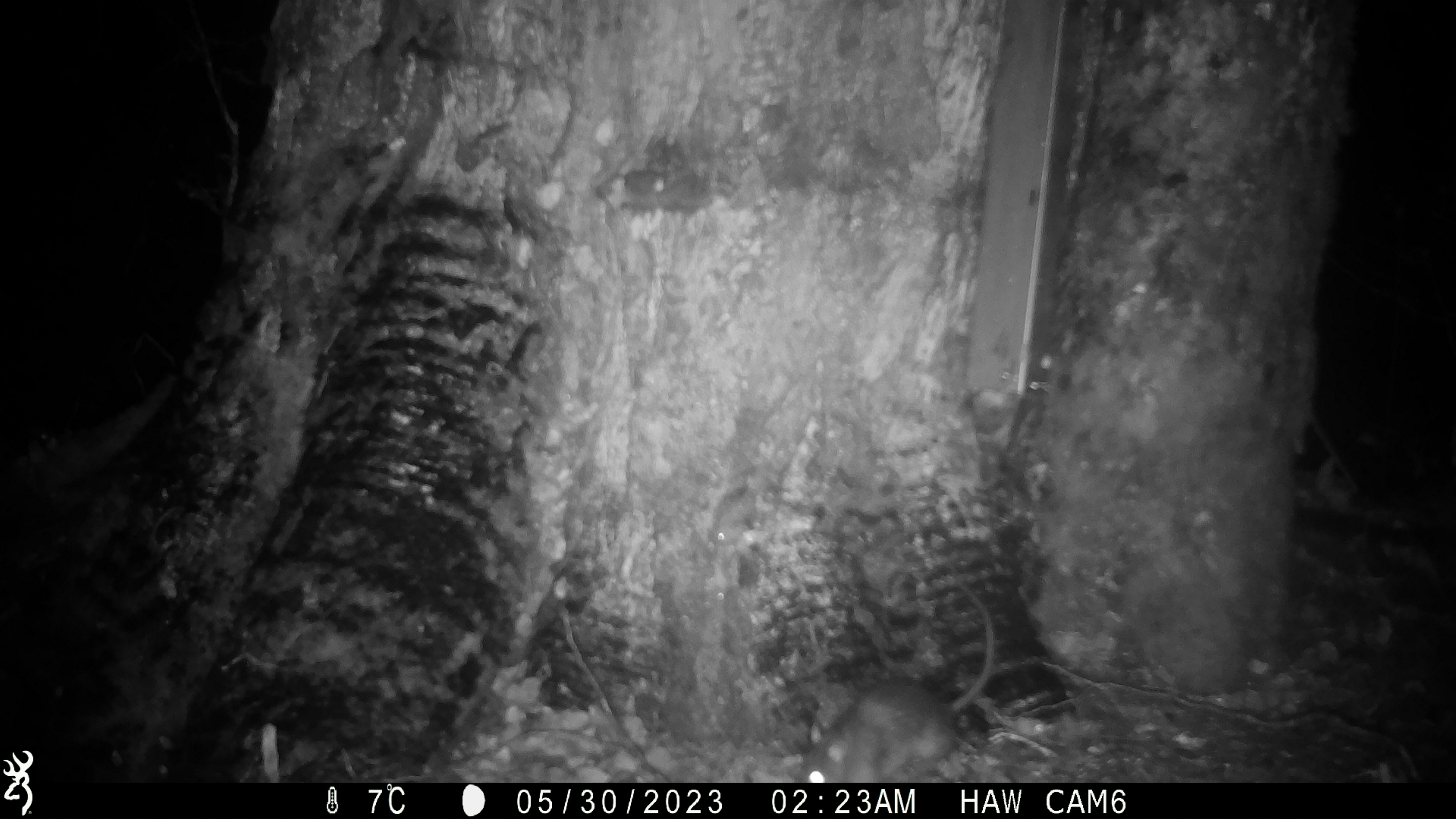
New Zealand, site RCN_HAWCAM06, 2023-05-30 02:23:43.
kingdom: Animalia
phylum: Chordata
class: Mammalia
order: Rodentia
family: Muridae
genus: Rattus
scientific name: Rattus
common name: rat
Rat (Rattus).